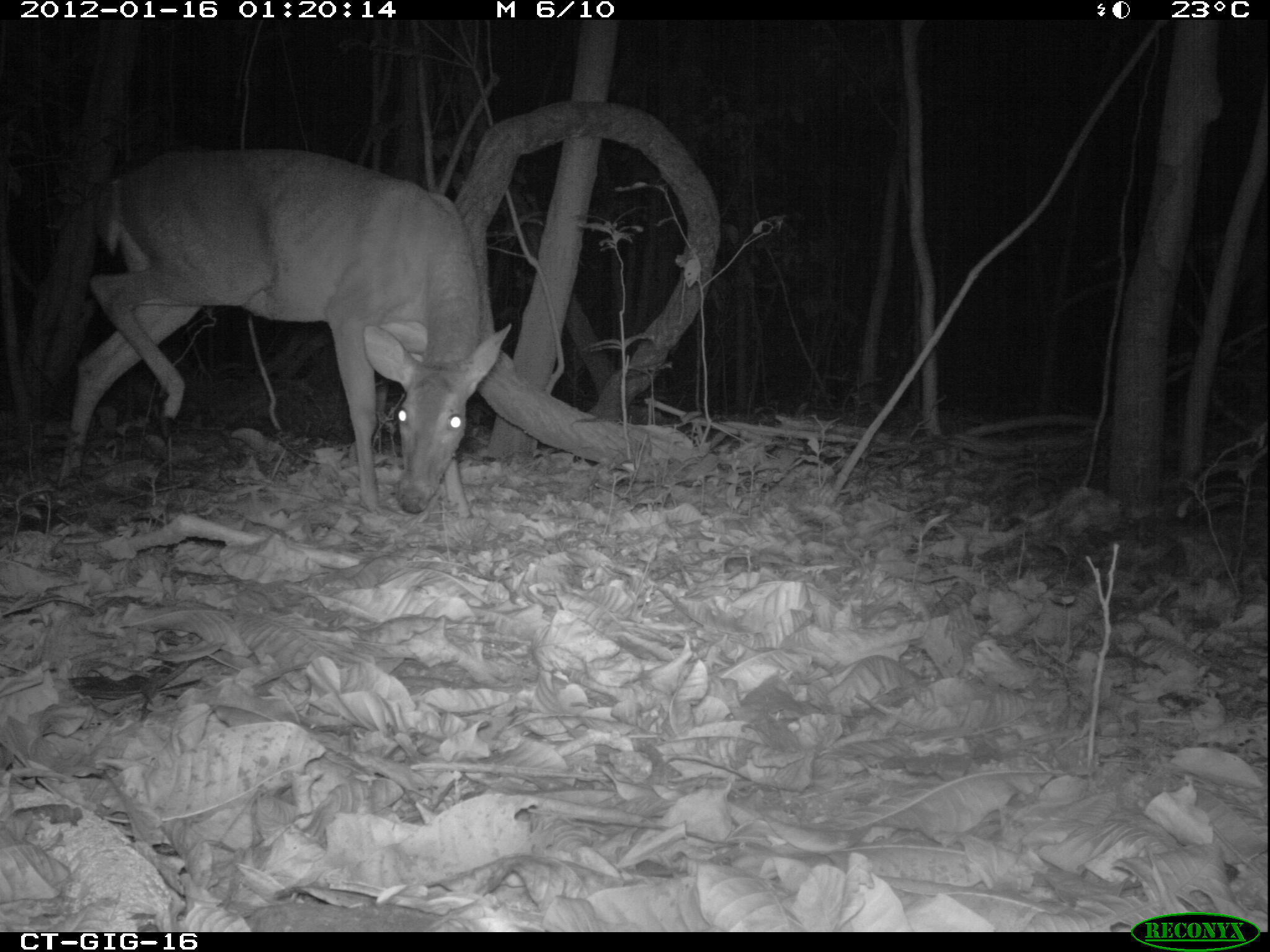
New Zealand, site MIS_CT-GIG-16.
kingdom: Animalia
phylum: Chordata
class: Mammalia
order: Artiodactyla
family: Cervidae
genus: Odocoileus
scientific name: Odocoileus virginianus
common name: white-tailed deer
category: white tailed deer